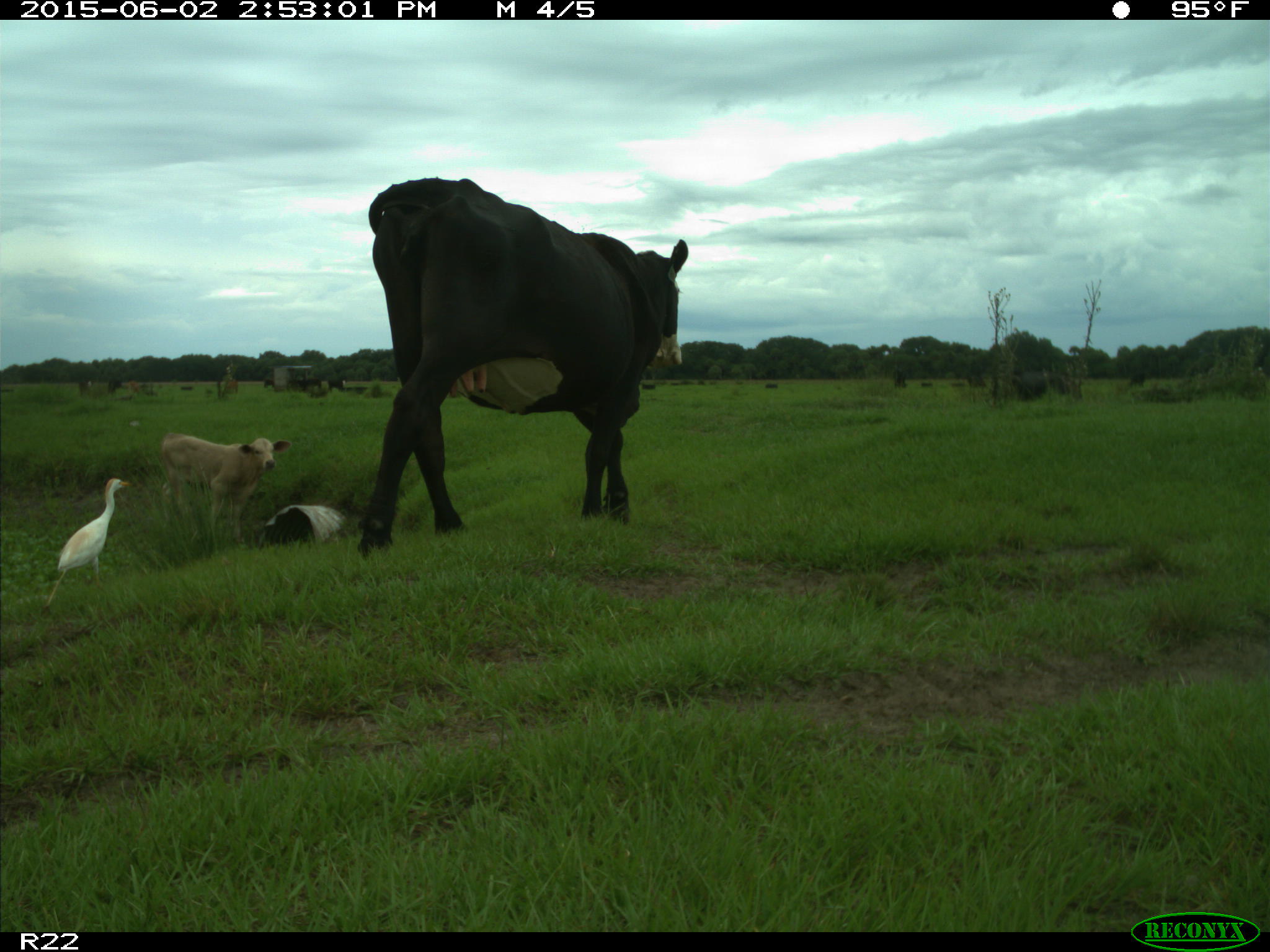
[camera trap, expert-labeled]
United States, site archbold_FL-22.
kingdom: Animalia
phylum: Chordata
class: Mammalia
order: Artiodactyla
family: Bovidae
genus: Bos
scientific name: Bos taurus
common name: domestic cow